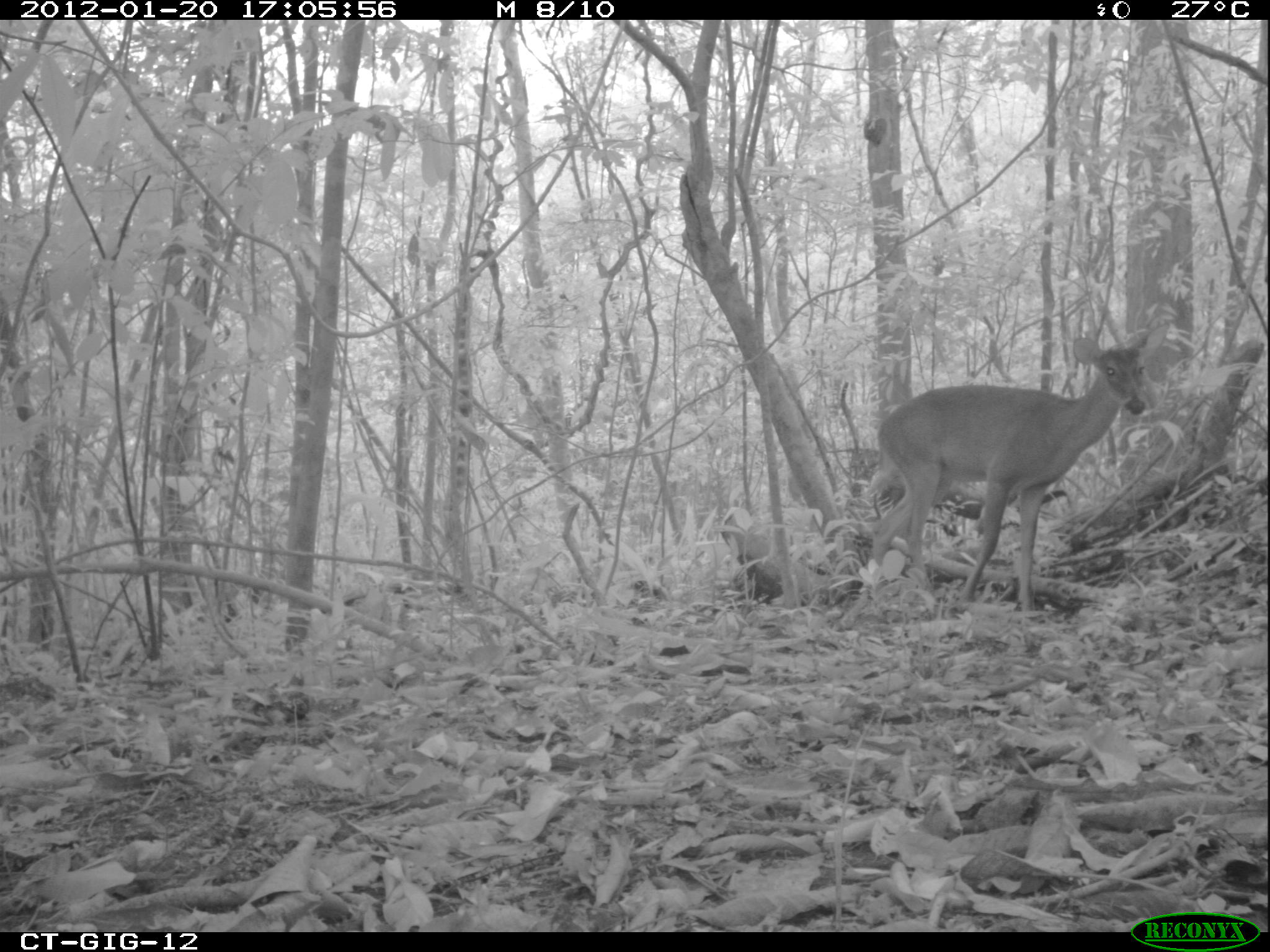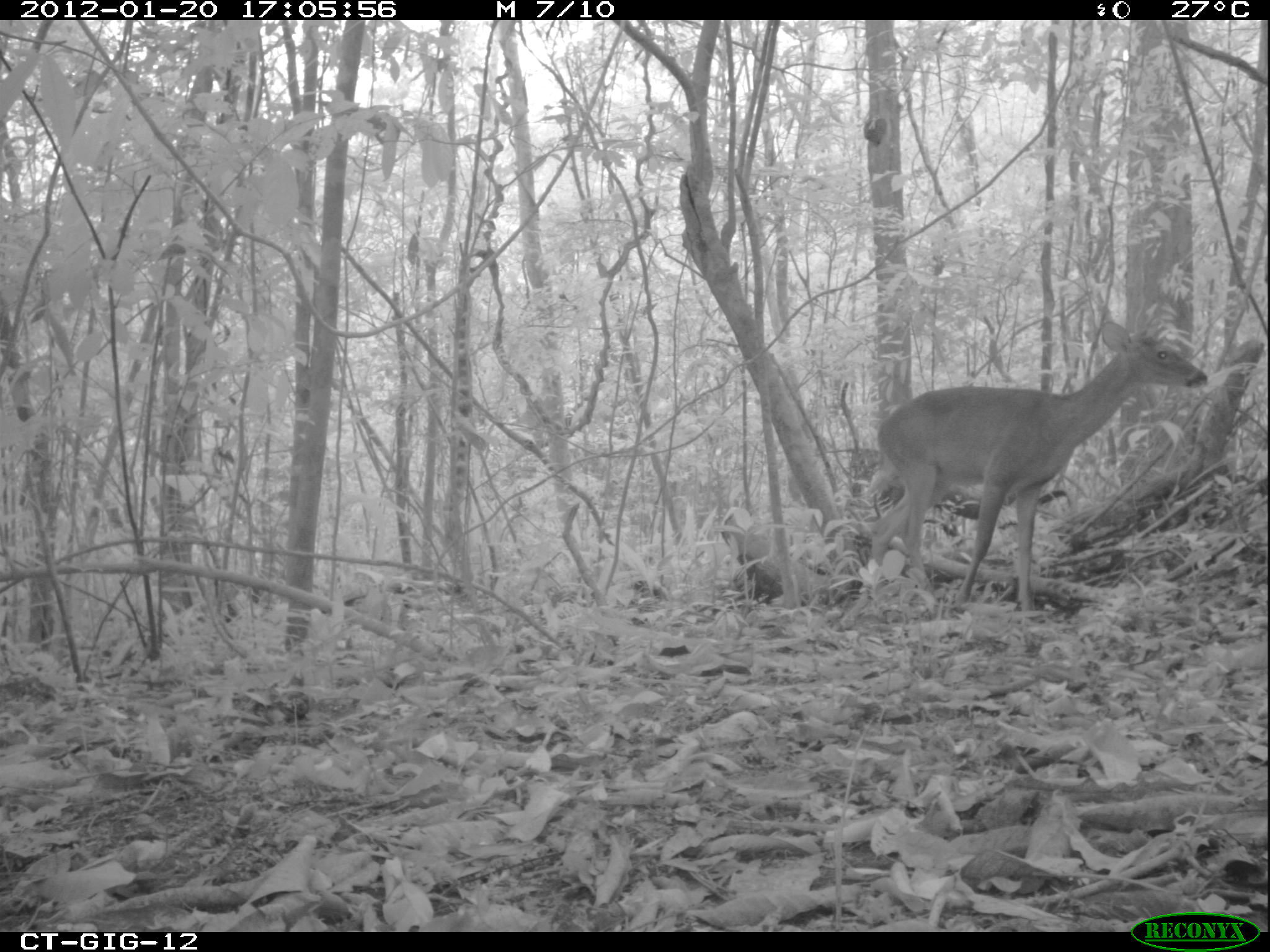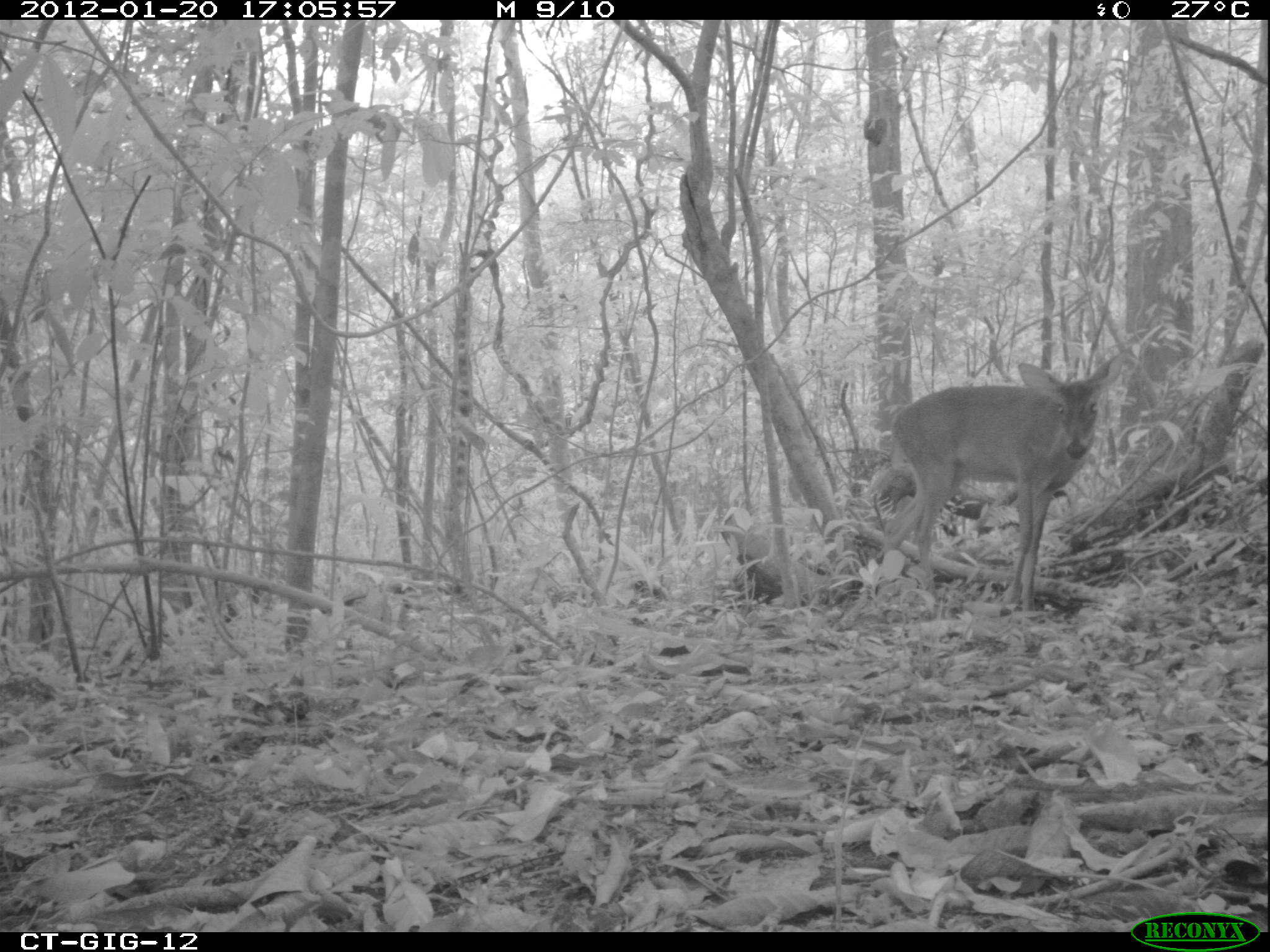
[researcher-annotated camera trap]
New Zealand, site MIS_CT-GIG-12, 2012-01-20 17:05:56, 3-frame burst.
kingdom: Animalia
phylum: Chordata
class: Mammalia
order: Artiodactyla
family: Cervidae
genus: Odocoileus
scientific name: Odocoileus virginianus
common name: white-tailed deer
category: white tailed deer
White tailed deer (white-tailed deer) (Odocoileus virginianus).